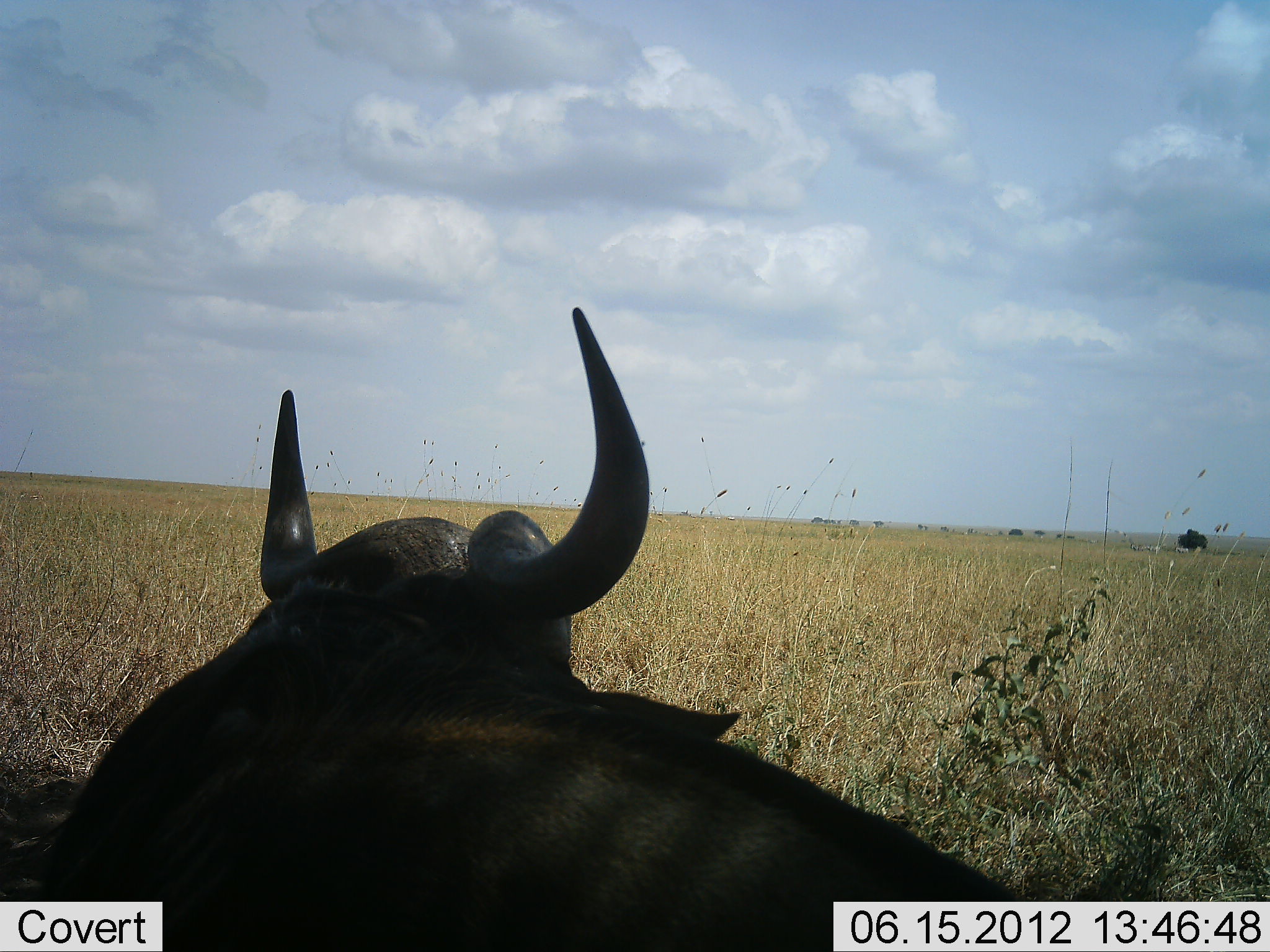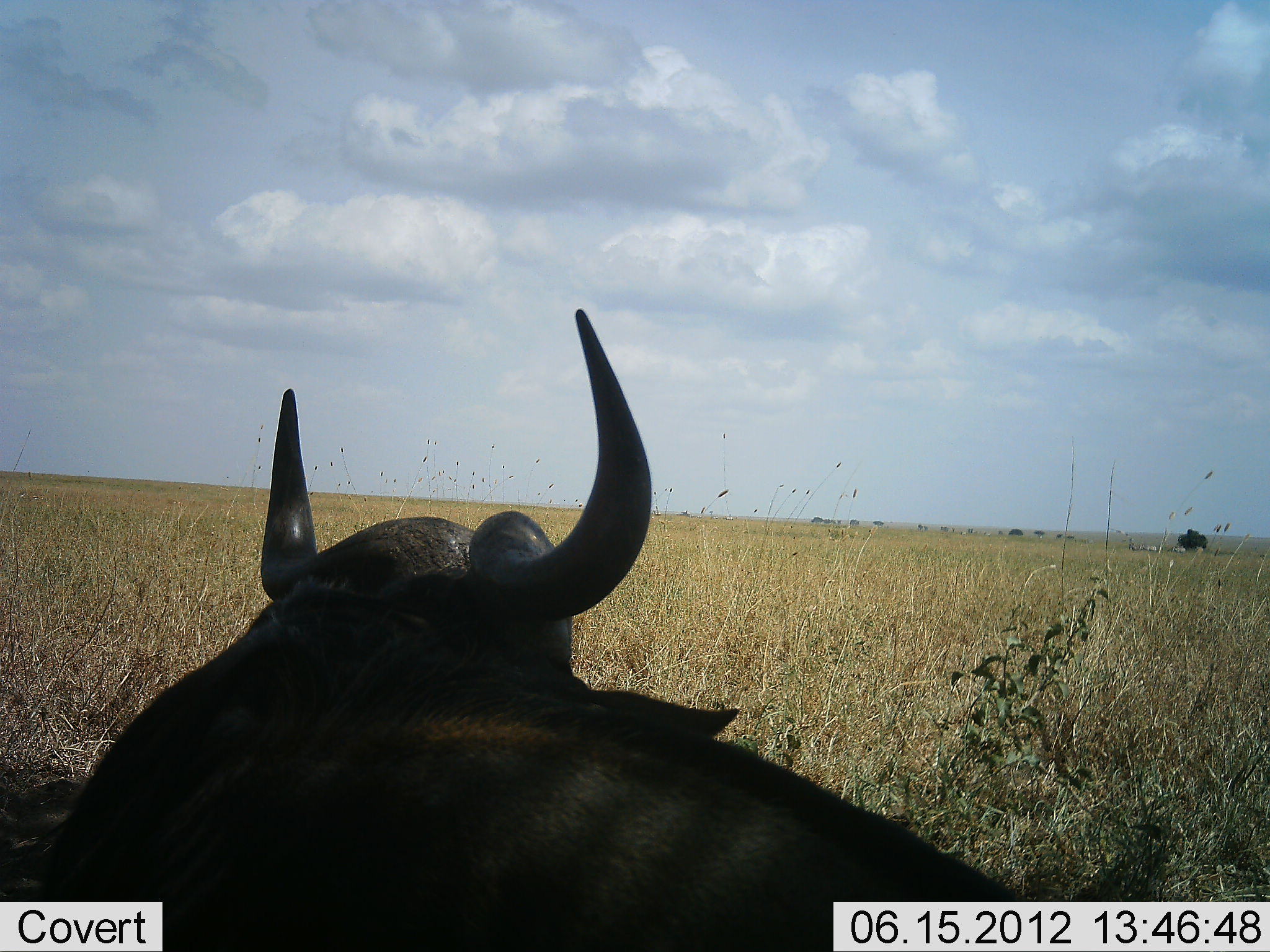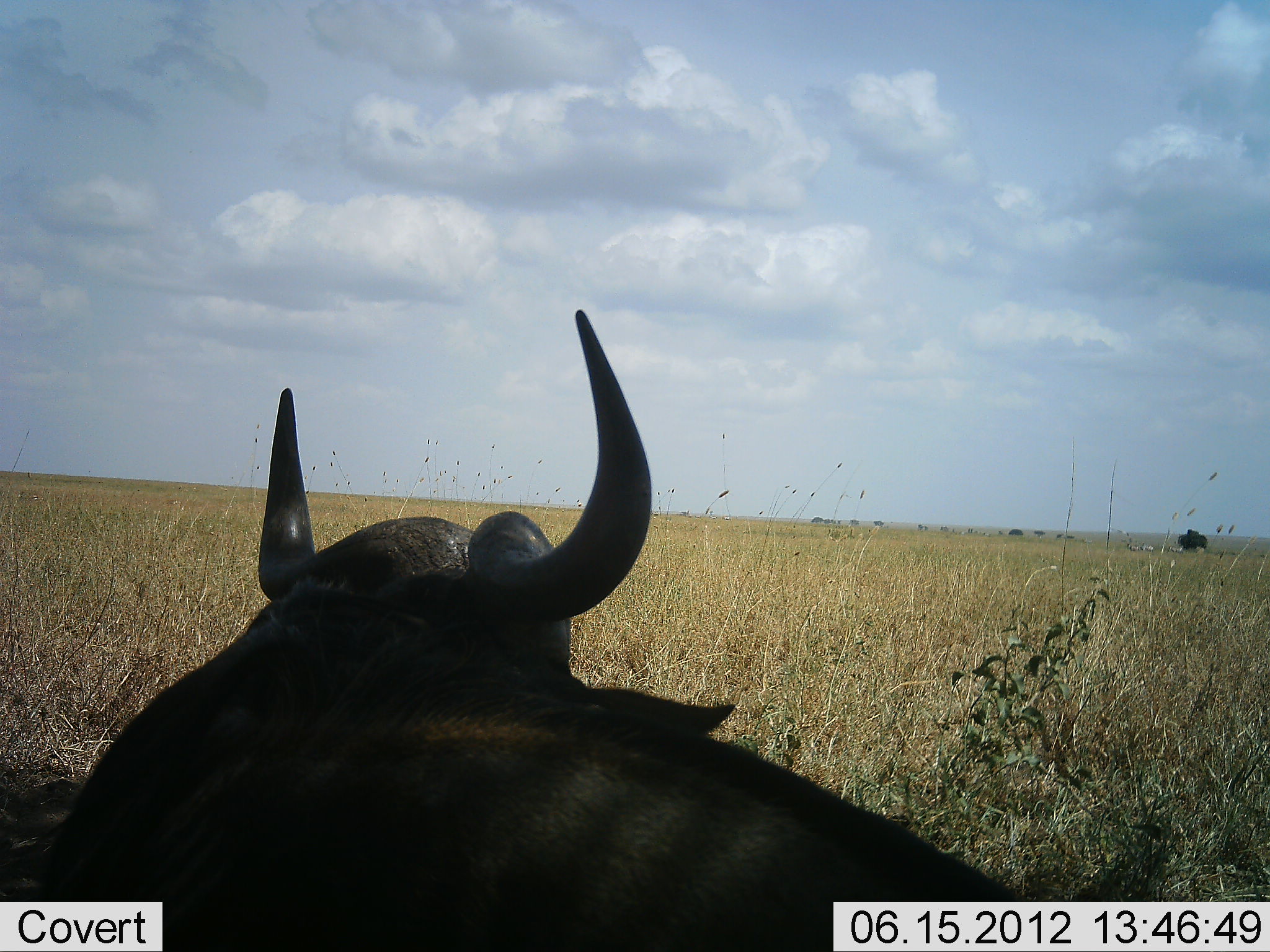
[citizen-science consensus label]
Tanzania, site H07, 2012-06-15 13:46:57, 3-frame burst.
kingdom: Animalia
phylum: Chordata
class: Mammalia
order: Artiodactyla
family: Bovidae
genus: Connochaetes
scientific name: Connochaetes taurinus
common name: blue wildebeest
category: wildebeest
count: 1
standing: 0%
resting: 92%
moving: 8%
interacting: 0%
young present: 0%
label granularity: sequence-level